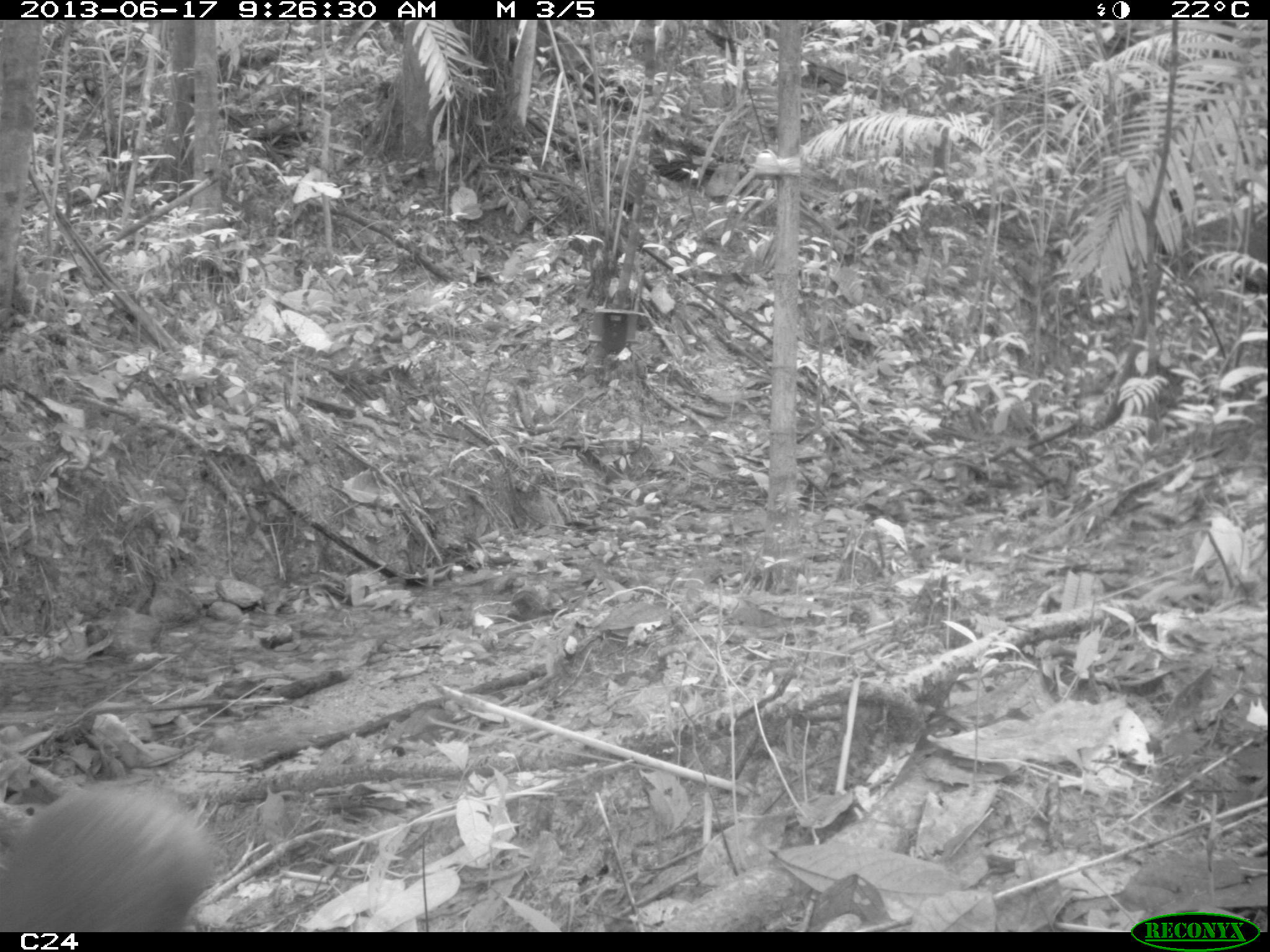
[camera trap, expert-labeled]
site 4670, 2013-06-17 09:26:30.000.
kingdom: Animalia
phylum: Chordata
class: Mammalia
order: Rodentia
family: Dasyproctidae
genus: Dasyprocta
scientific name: Dasyprocta leporina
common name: red-rumped agouti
Dasyprocta leporina (red-rumped agouti), count 1, age adult.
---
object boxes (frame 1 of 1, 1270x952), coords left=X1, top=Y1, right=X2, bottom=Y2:
dasyprocta leporina: left=0, top=779, right=216, bottom=932